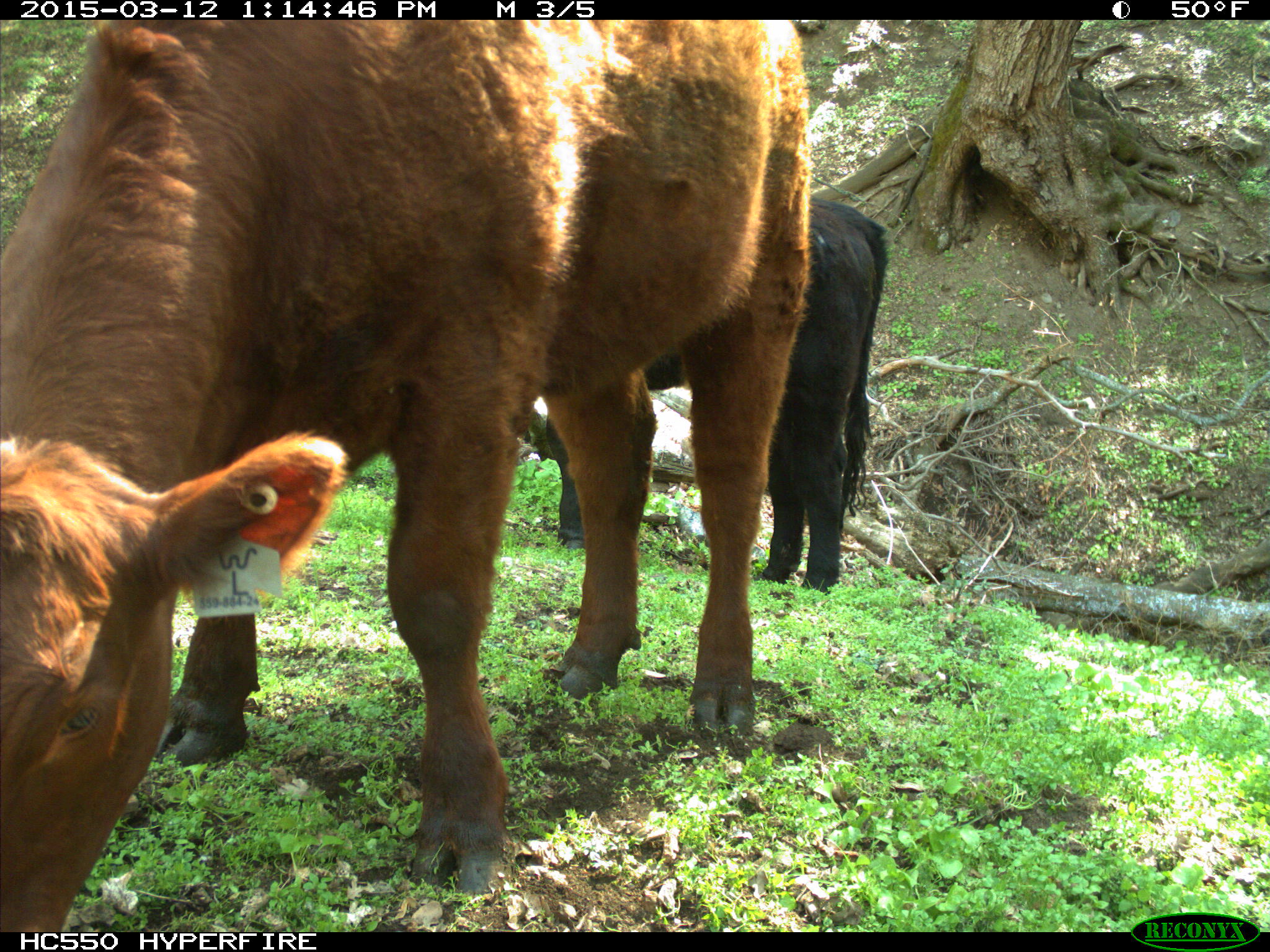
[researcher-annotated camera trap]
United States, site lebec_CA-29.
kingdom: Animalia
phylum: Chordata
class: Mammalia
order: Artiodactyla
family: Bovidae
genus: Bos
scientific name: Bos taurus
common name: domestic cow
Bos taurus (domestic cow).